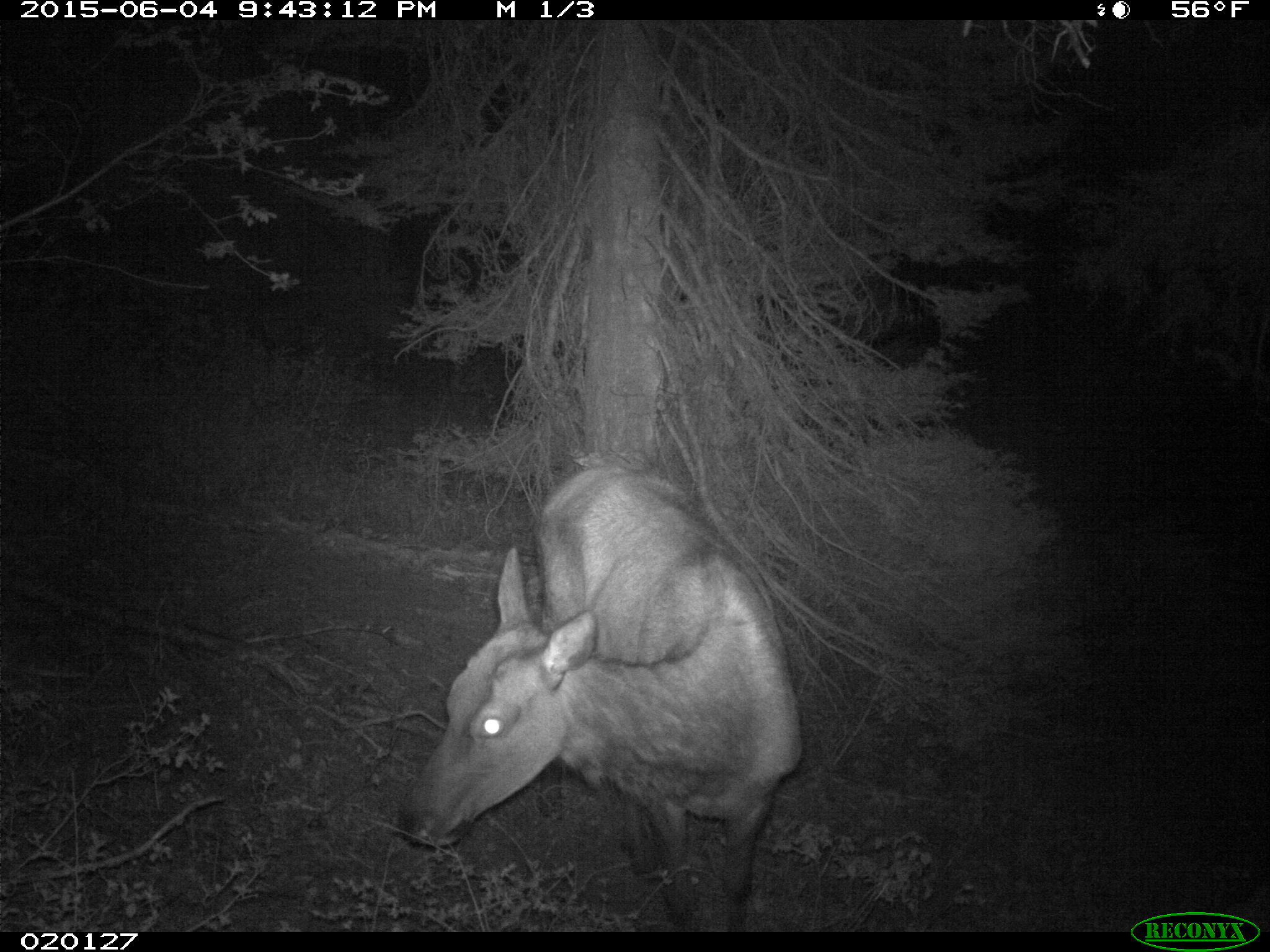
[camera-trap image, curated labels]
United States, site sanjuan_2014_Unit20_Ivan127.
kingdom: Animalia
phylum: Chordata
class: Mammalia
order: Artiodactyla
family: Cervidae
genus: Cervus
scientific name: Cervus elaphus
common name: red deer